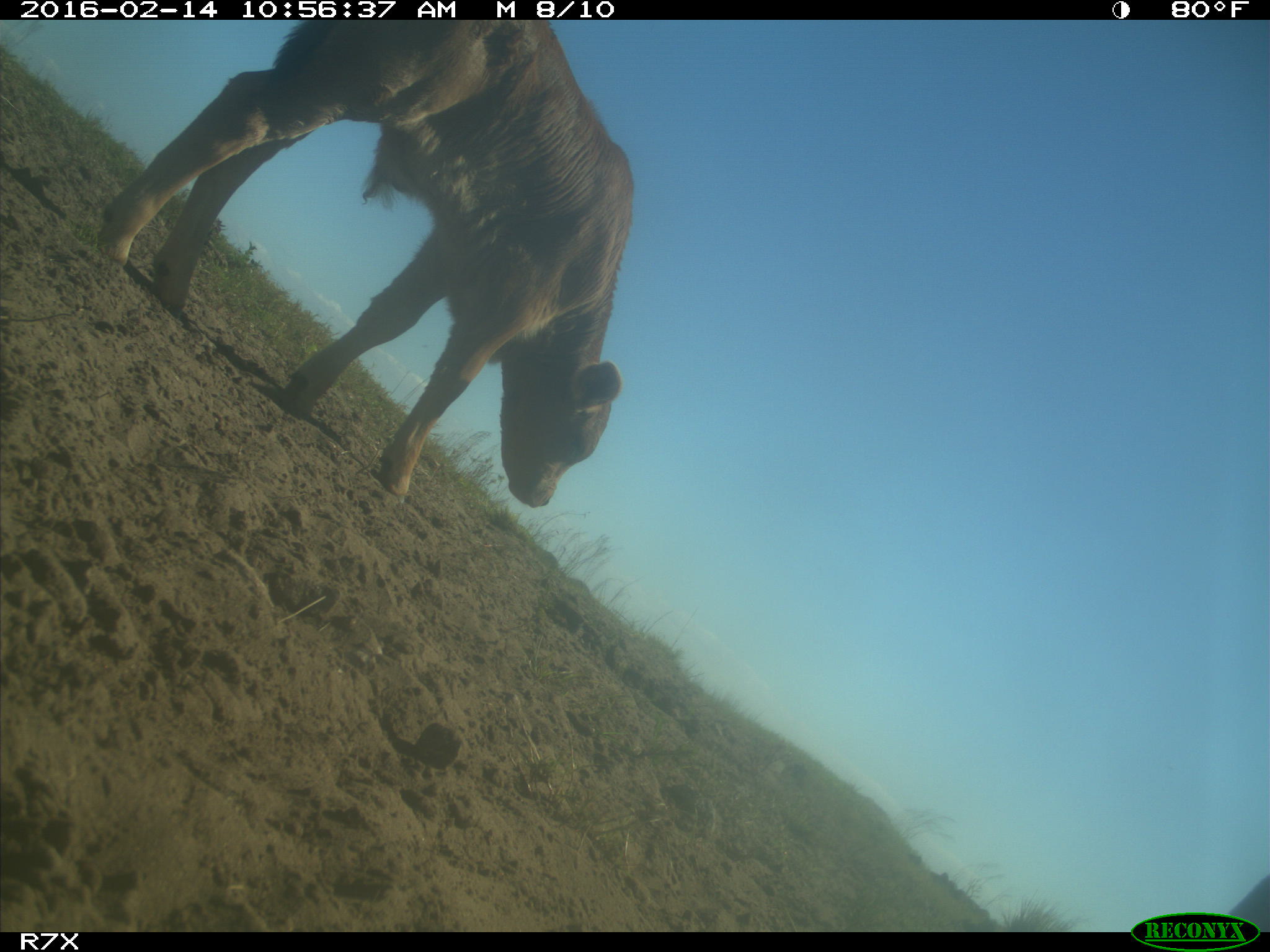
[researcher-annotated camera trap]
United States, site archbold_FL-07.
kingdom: Animalia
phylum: Chordata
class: Mammalia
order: Artiodactyla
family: Bovidae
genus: Bos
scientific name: Bos taurus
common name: domestic cow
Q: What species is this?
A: Bos taurus (domestic cow).